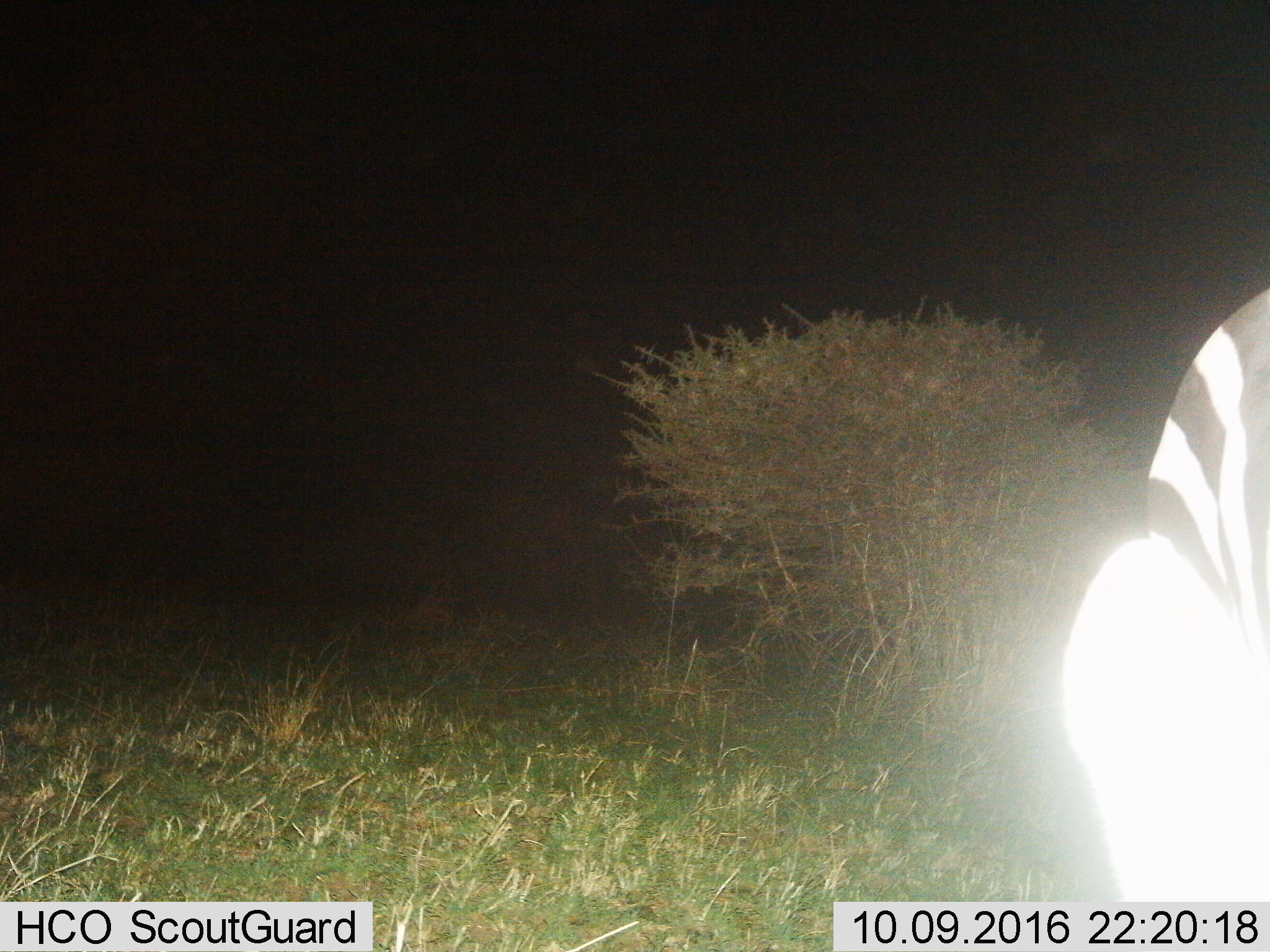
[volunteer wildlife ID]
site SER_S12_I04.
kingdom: Animalia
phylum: Chordata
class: Mammalia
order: Perissodactyla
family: Equidae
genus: Equus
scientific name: Equus quagga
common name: plains zebra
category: zebraplains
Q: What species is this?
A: Zebraplains (plains zebra) (Equus quagga).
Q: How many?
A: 1.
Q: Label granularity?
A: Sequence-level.